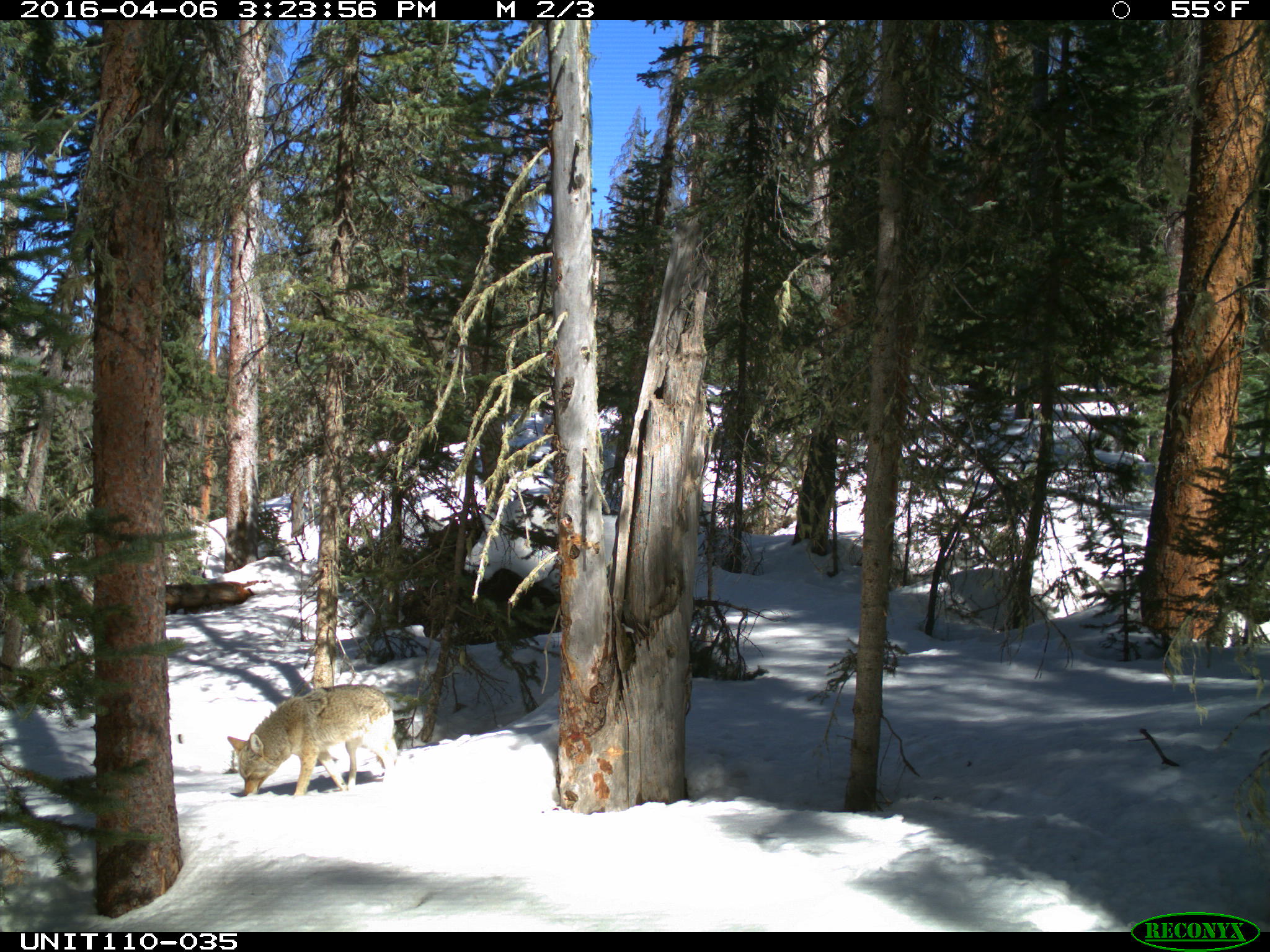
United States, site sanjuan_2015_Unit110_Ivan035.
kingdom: Animalia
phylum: Chordata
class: Mammalia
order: Carnivora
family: Canidae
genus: Canis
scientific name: Canis latrans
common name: coyote